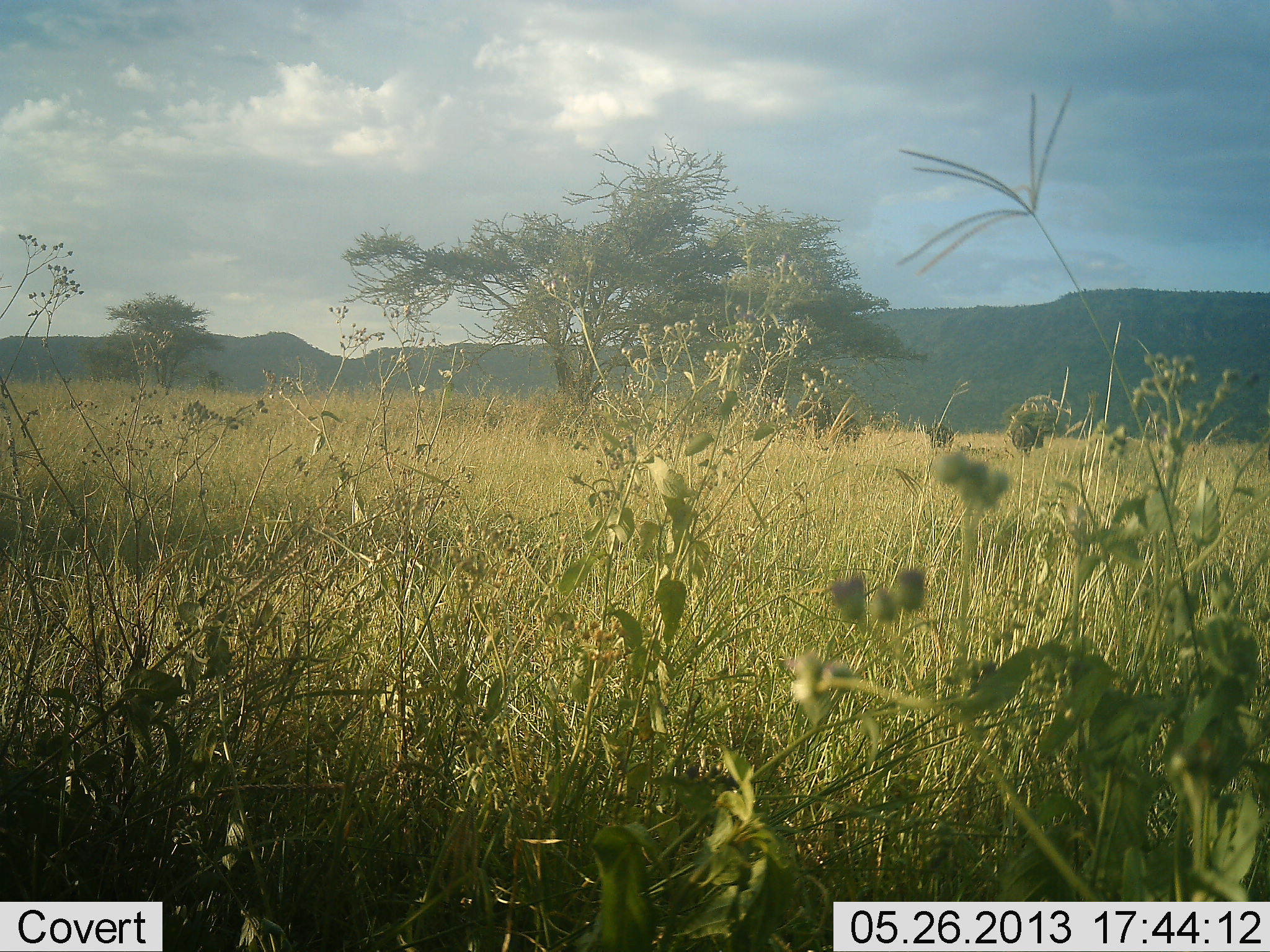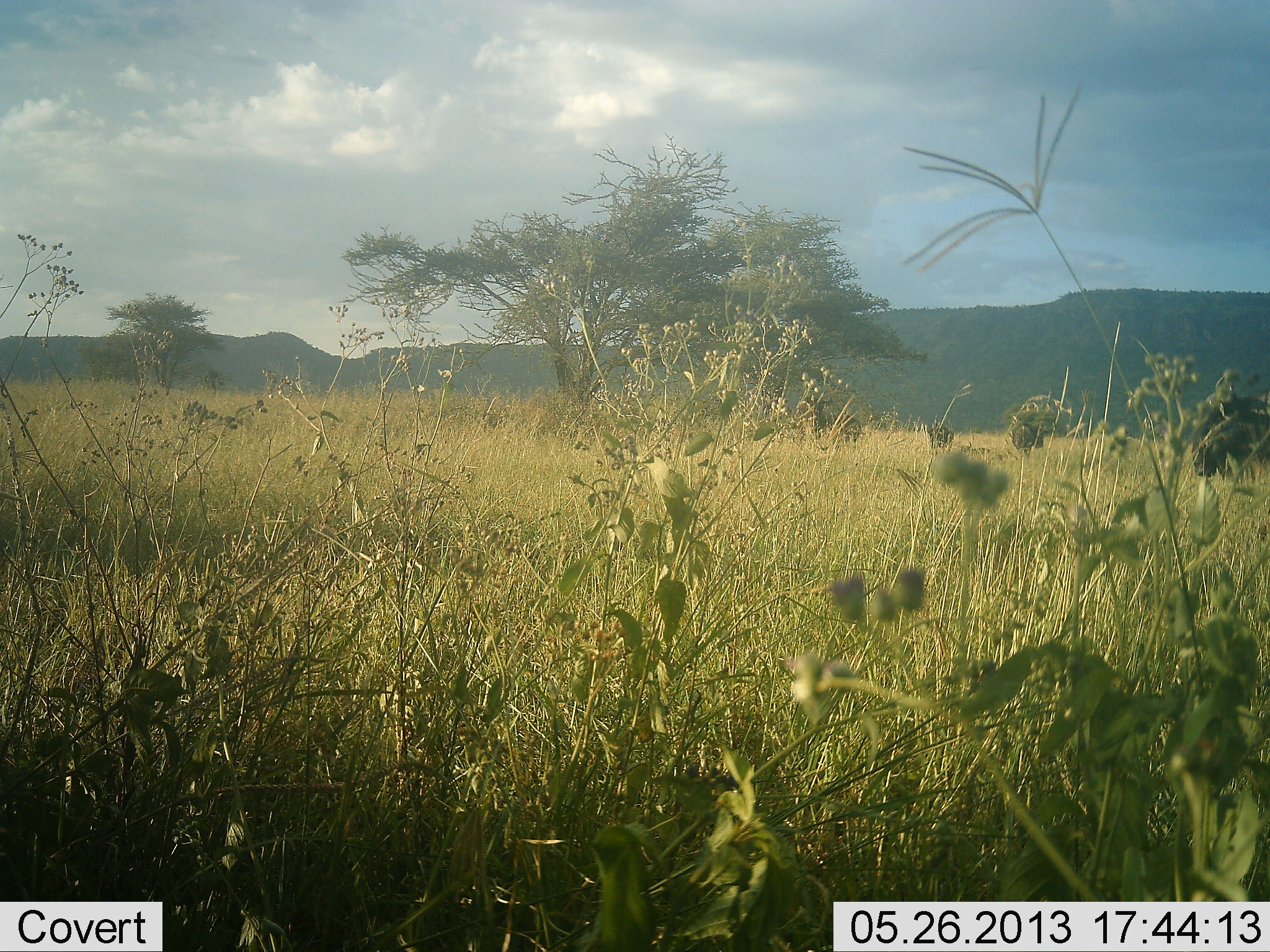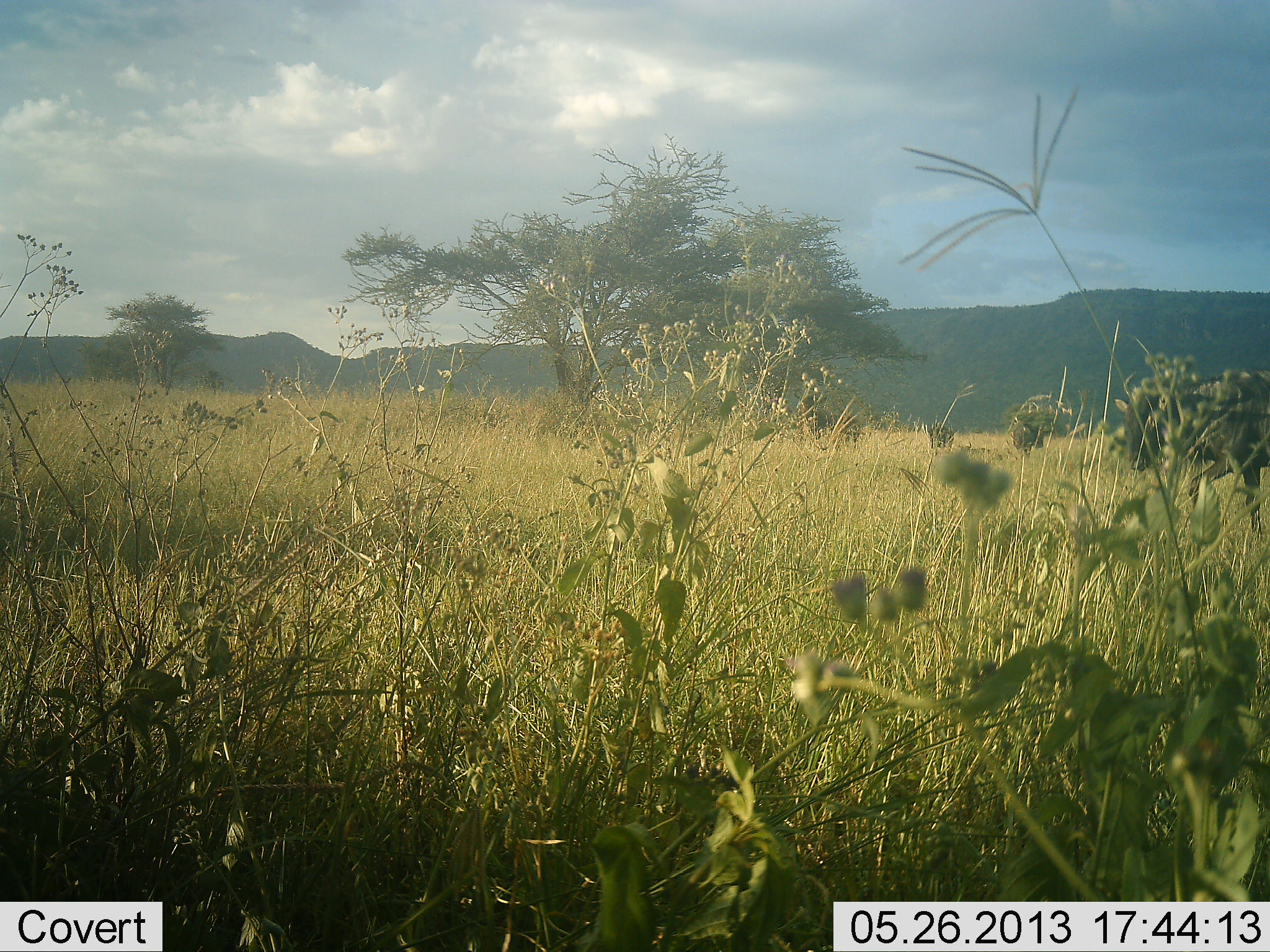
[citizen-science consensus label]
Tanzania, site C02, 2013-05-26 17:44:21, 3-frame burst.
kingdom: Animalia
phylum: Chordata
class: Mammalia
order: Artiodactyla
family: Bovidae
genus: Connochaetes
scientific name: Connochaetes taurinus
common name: blue wildebeest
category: wildebeest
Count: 1.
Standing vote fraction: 10%.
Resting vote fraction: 0%.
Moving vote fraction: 100%.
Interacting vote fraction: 0%.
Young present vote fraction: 10%.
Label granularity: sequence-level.